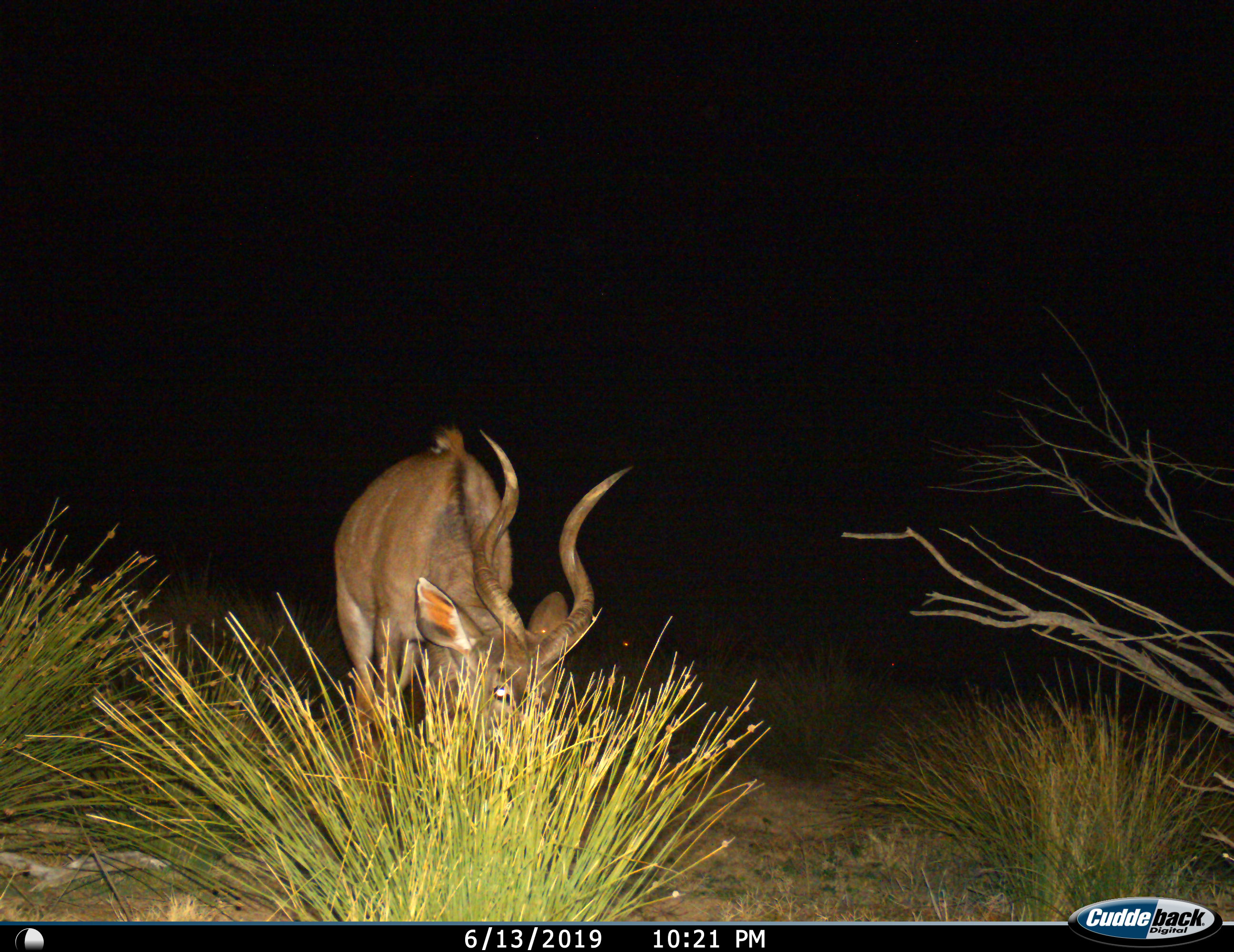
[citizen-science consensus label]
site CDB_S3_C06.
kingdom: Animalia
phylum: Chordata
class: Mammalia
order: Artiodactyla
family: Bovidae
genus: Tragelaphus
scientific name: Tragelaphus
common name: kudu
Kudu (Tragelaphus), count 1. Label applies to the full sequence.